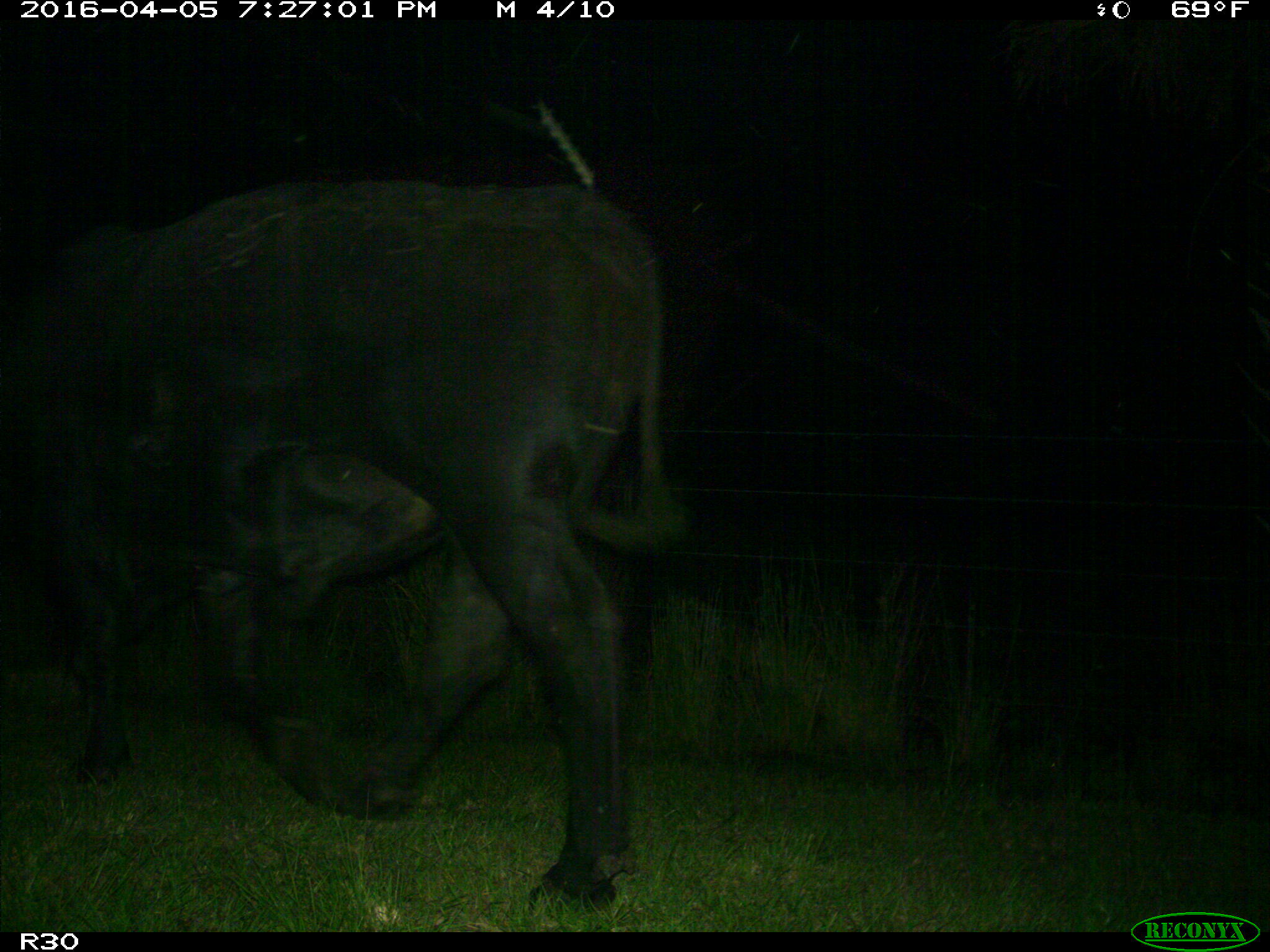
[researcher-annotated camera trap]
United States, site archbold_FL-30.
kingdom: Animalia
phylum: Chordata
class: Mammalia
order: Artiodactyla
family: Bovidae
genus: Bos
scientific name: Bos taurus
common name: domestic cow